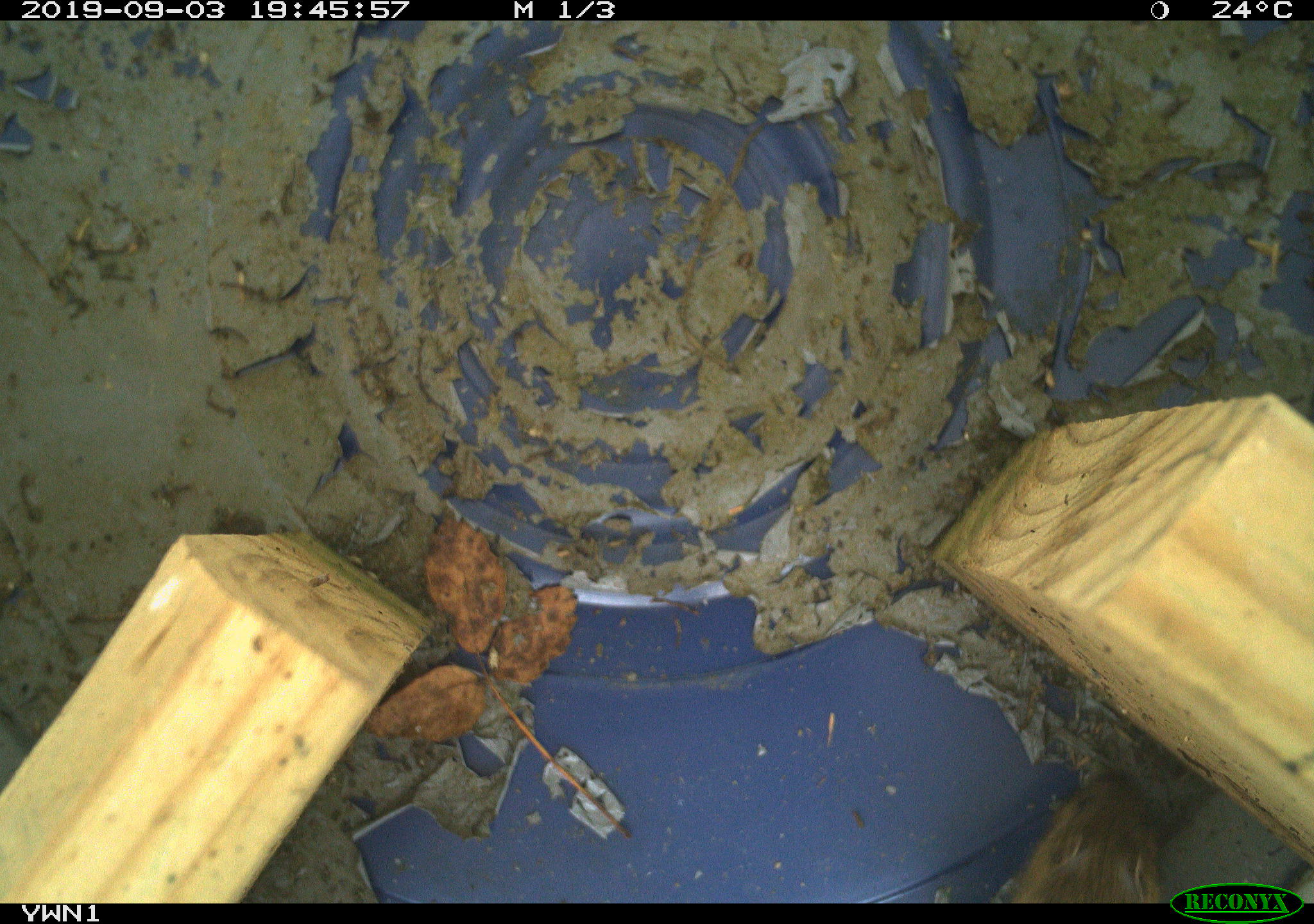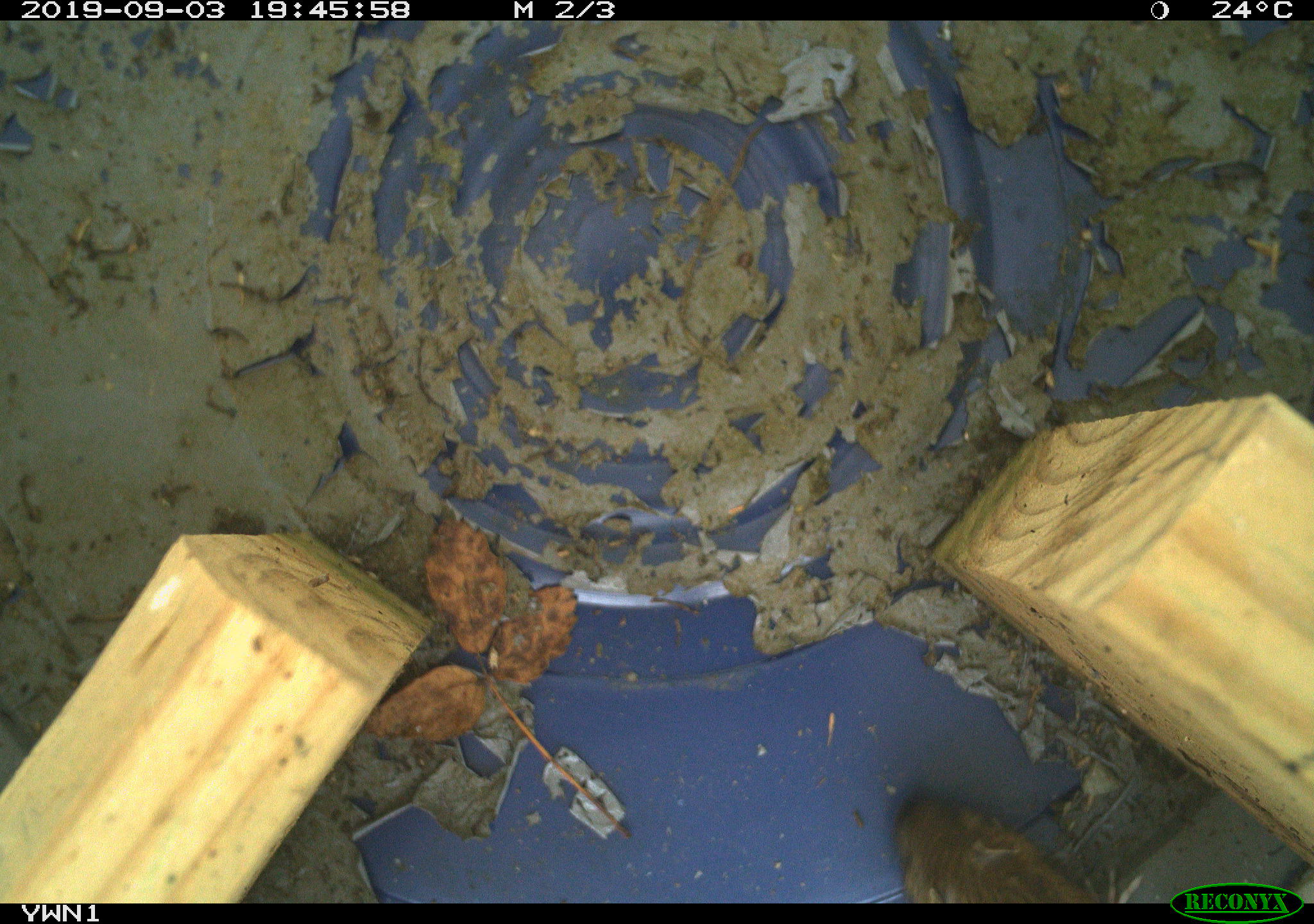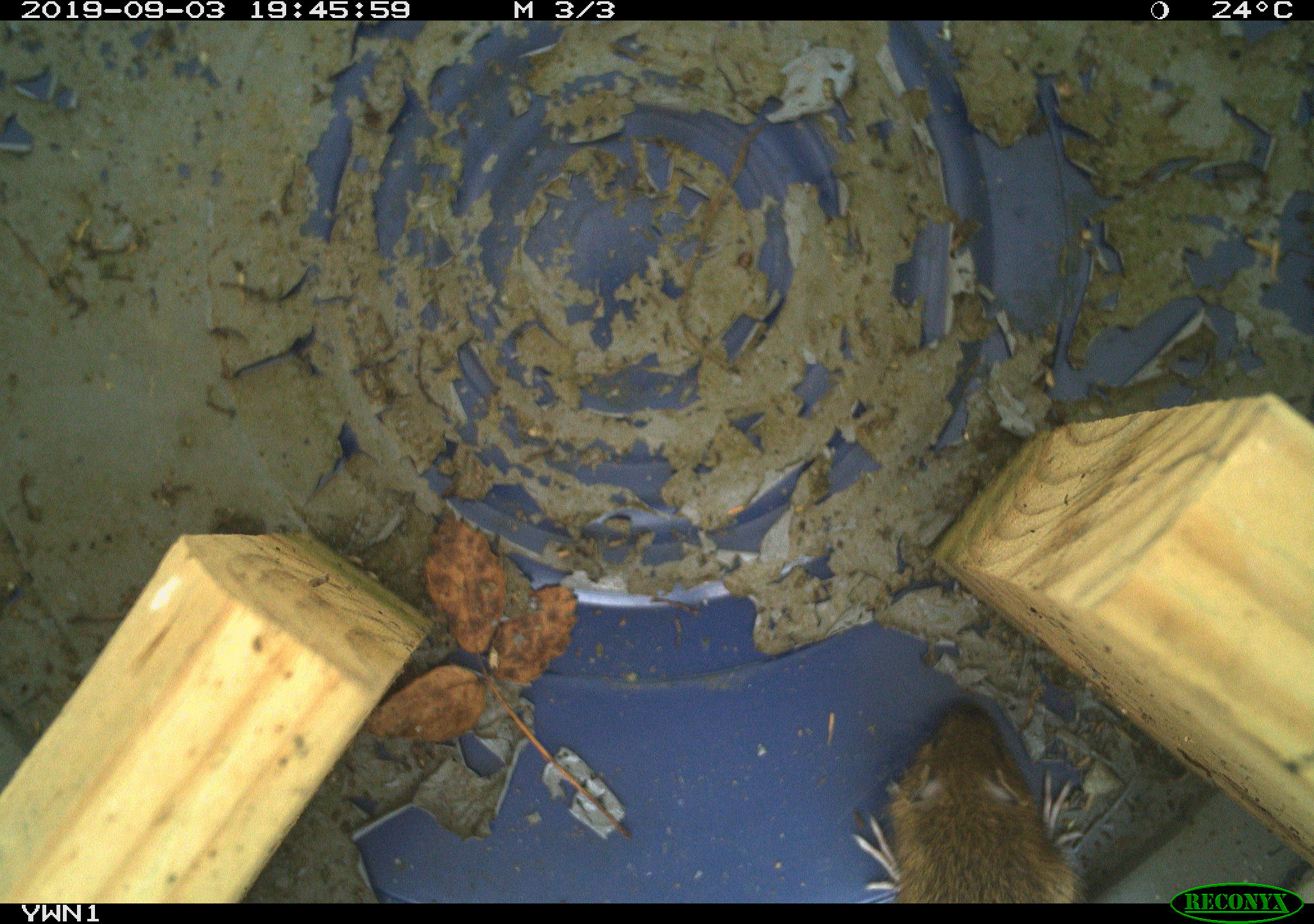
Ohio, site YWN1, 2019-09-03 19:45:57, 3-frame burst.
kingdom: Animalia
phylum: Chordata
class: Mammalia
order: Rodentia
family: Zapodidae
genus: Napaeozapus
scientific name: Napaeozapus insignis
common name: woodland jumping mouse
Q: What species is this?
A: Woodland jumping mouse (Napaeozapus insignis).